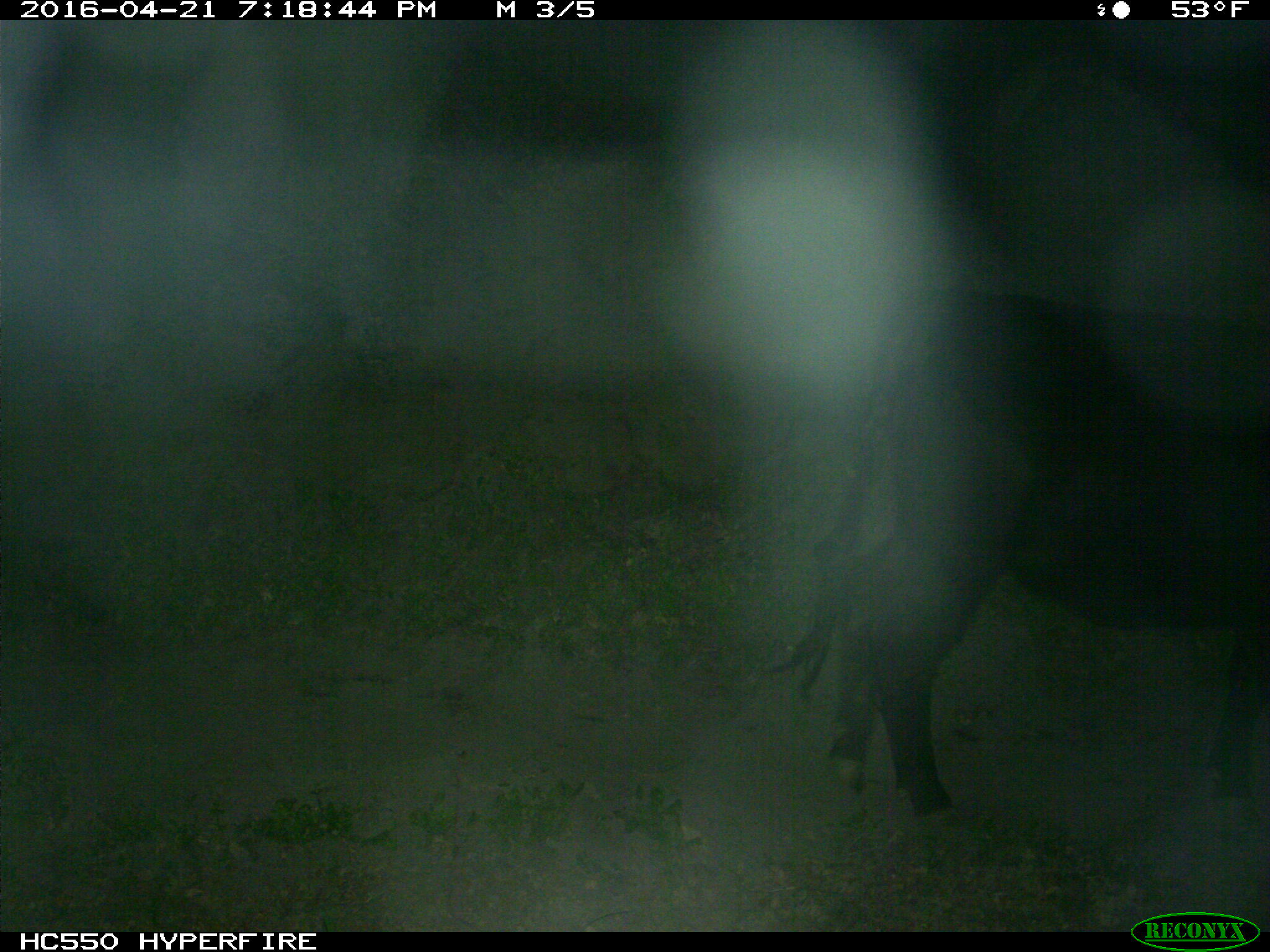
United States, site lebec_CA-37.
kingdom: Animalia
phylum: Chordata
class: Mammalia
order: Artiodactyla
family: Bovidae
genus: Bos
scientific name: Bos taurus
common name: domestic cow